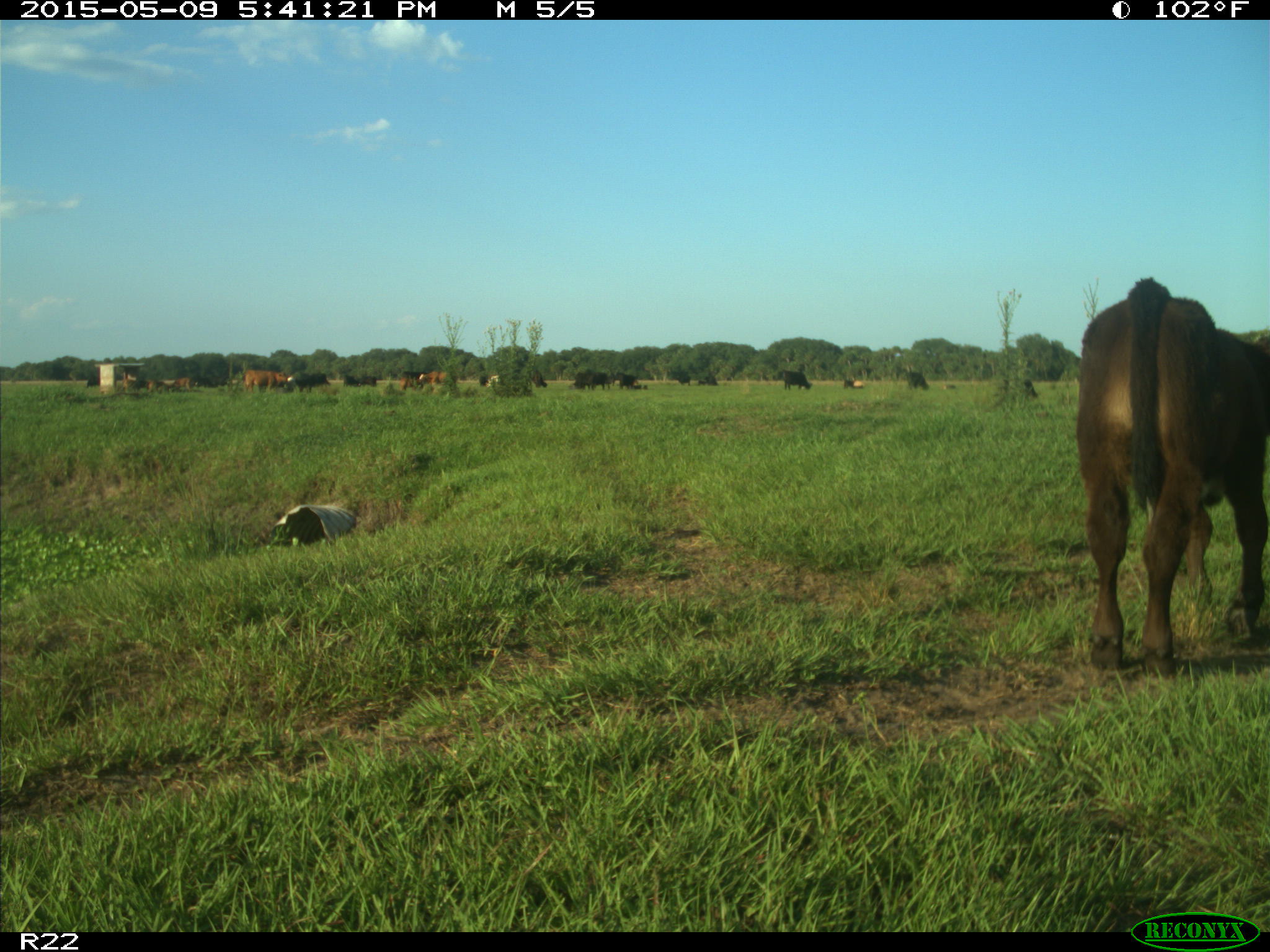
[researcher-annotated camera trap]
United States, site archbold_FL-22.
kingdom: Animalia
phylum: Chordata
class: Mammalia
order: Artiodactyla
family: Bovidae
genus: Bos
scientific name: Bos taurus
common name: domestic cow